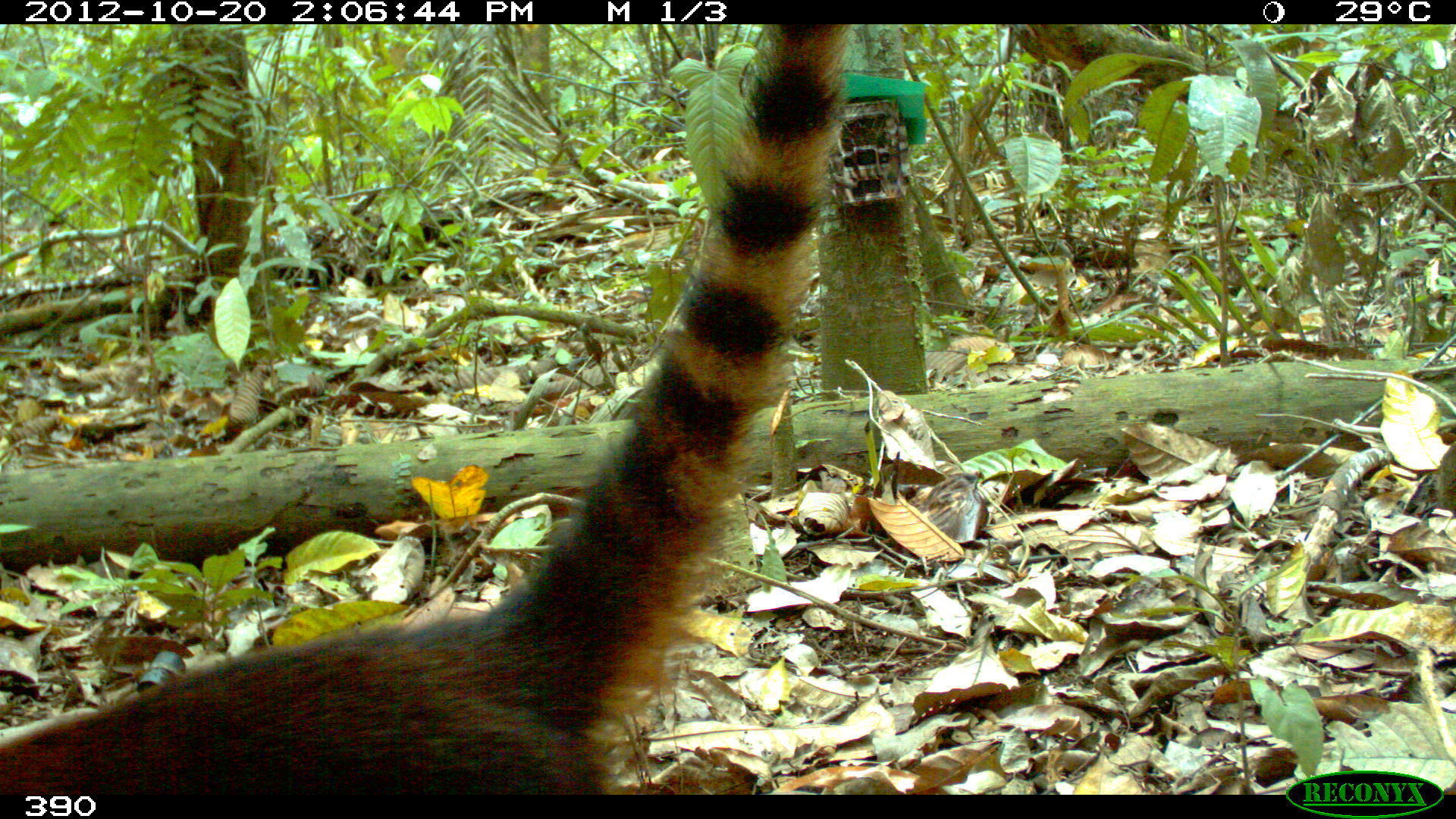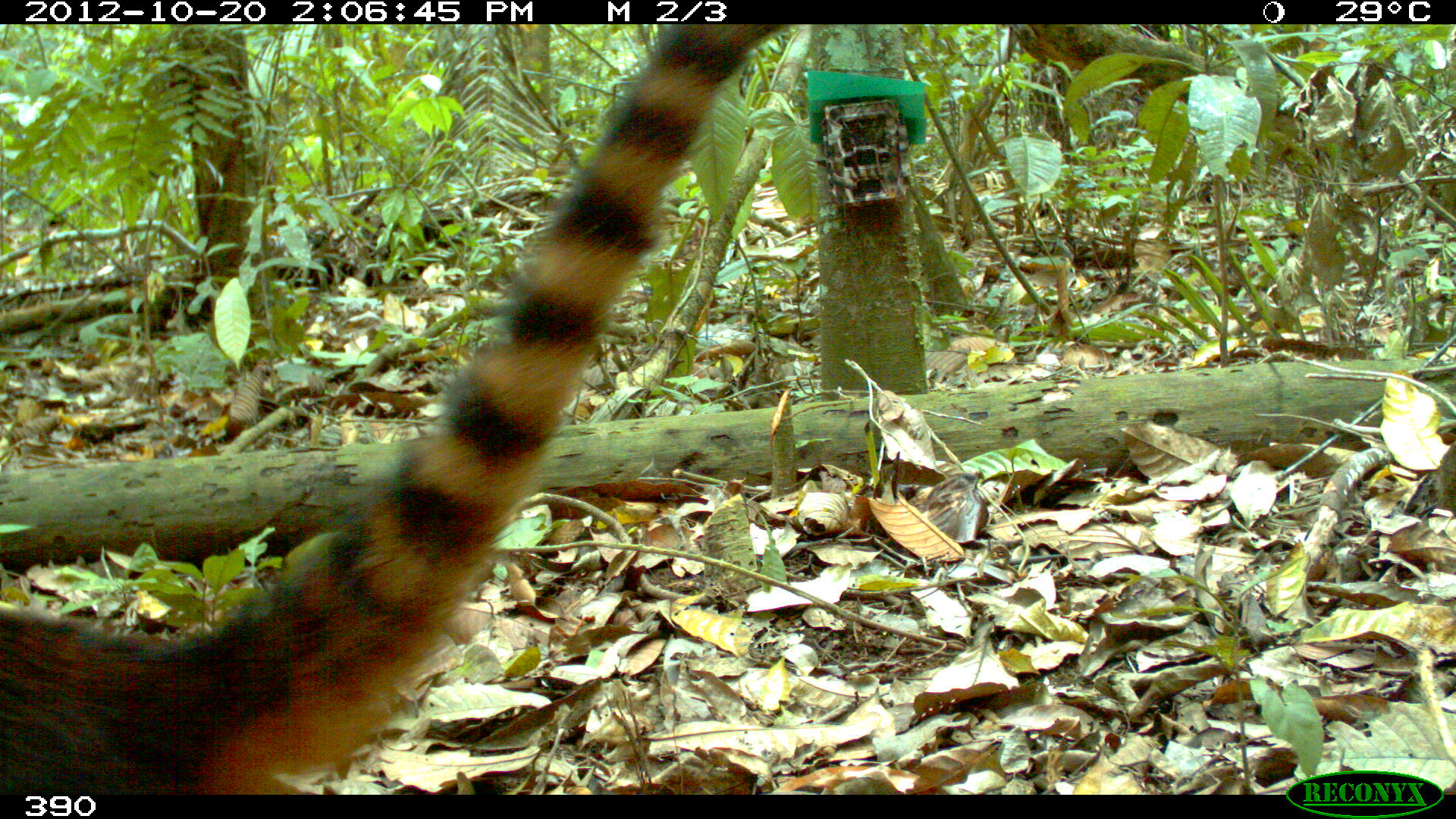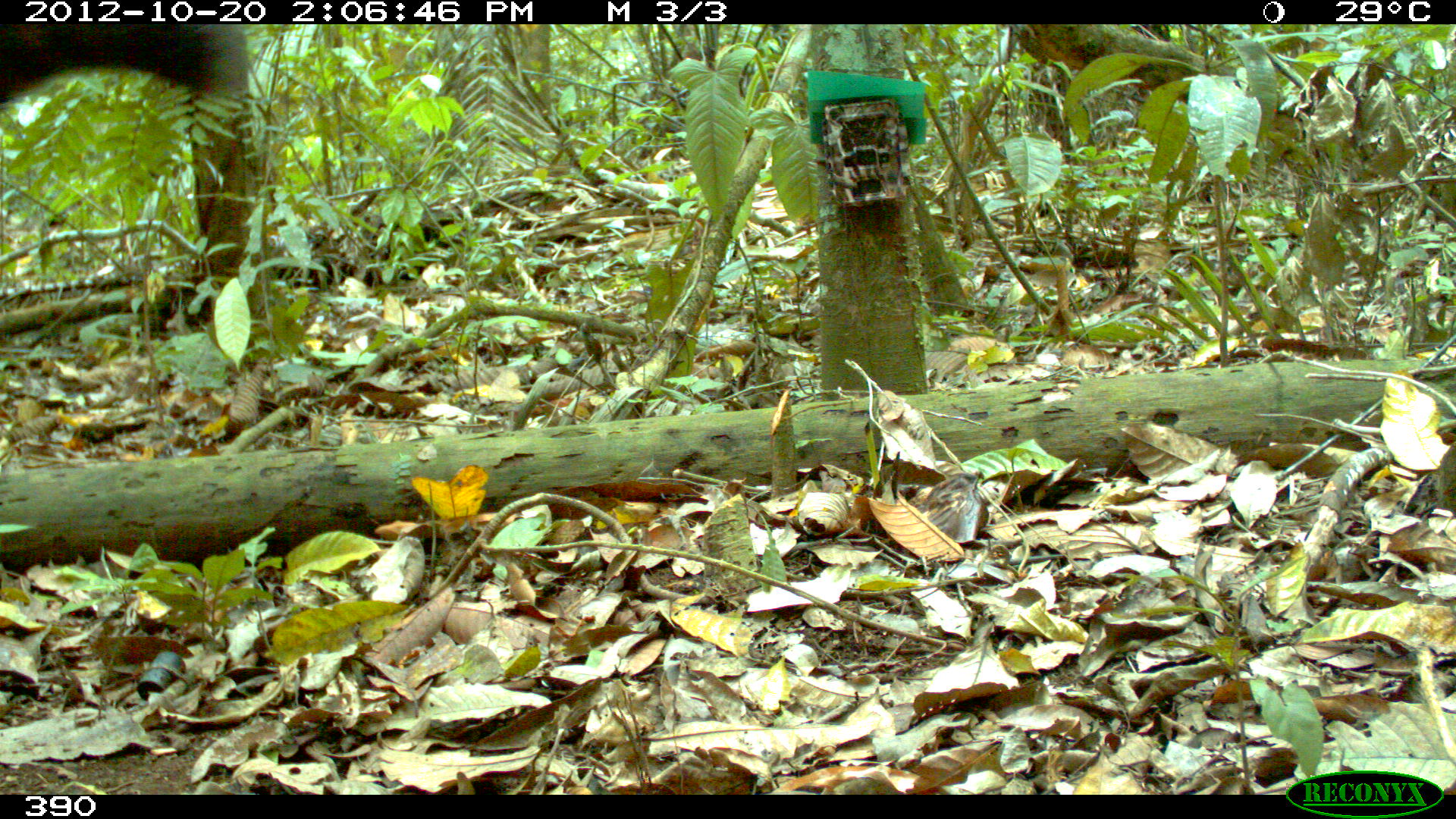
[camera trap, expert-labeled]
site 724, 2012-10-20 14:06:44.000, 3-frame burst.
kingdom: Animalia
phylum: Chordata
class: Mammalia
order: Carnivora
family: Procyonidae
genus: Nasua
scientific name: Nasua nasua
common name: south american coati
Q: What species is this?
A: Nasua nasua (south american coati).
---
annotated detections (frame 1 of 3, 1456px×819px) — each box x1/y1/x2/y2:
nasua nasua: 0/24/853/794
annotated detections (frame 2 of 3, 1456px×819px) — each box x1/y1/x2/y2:
nasua nasua: 0/23/797/794